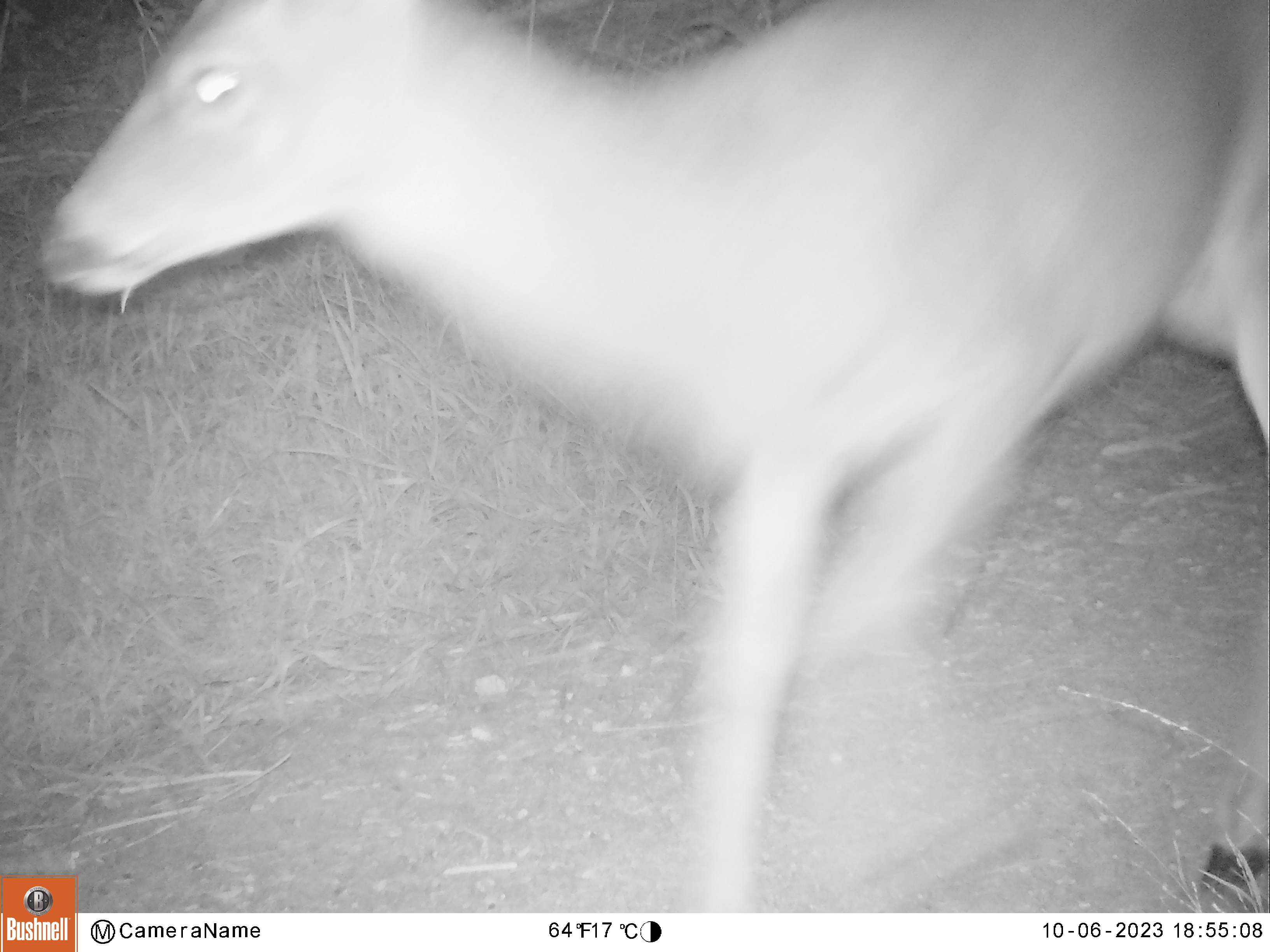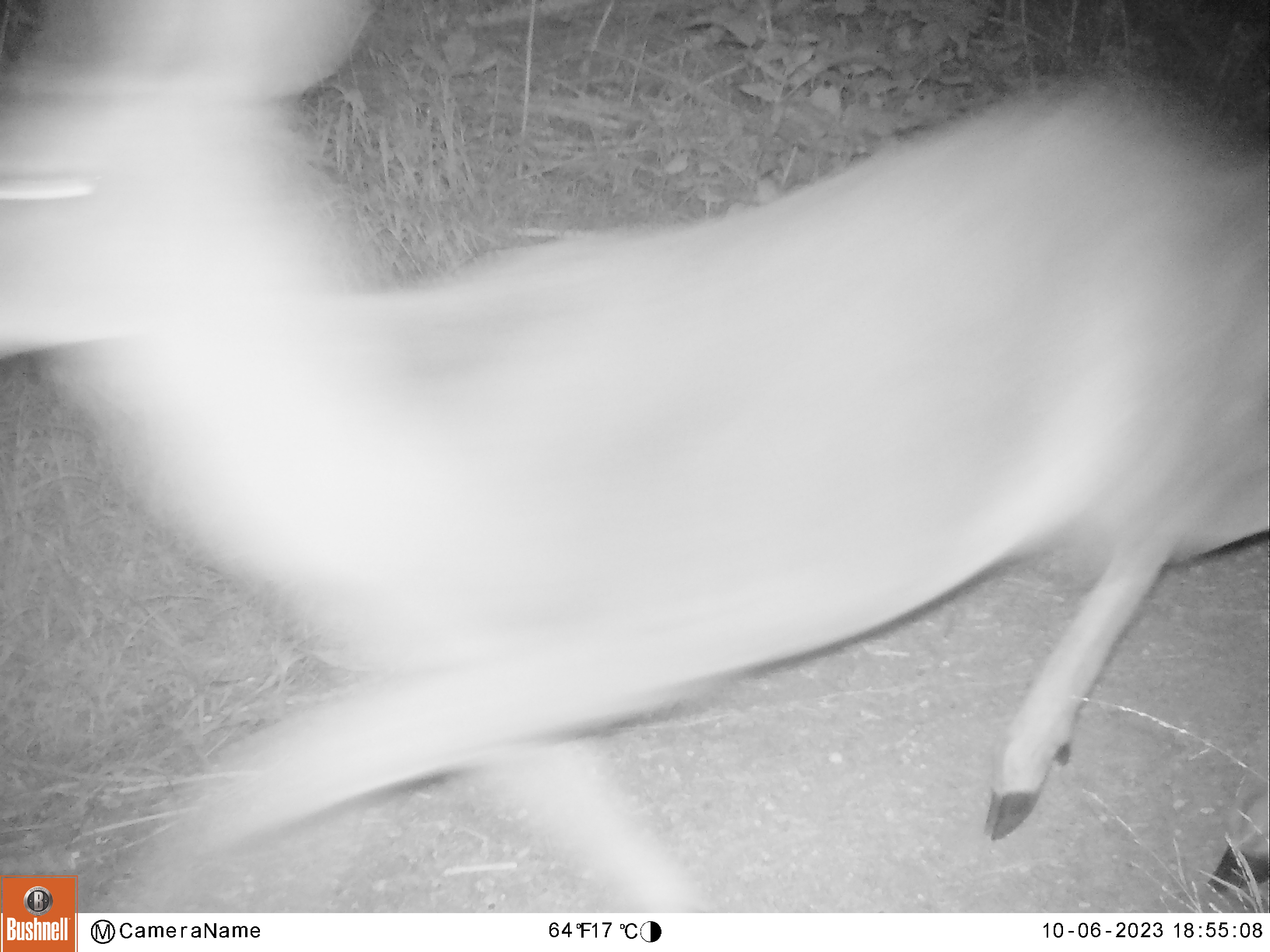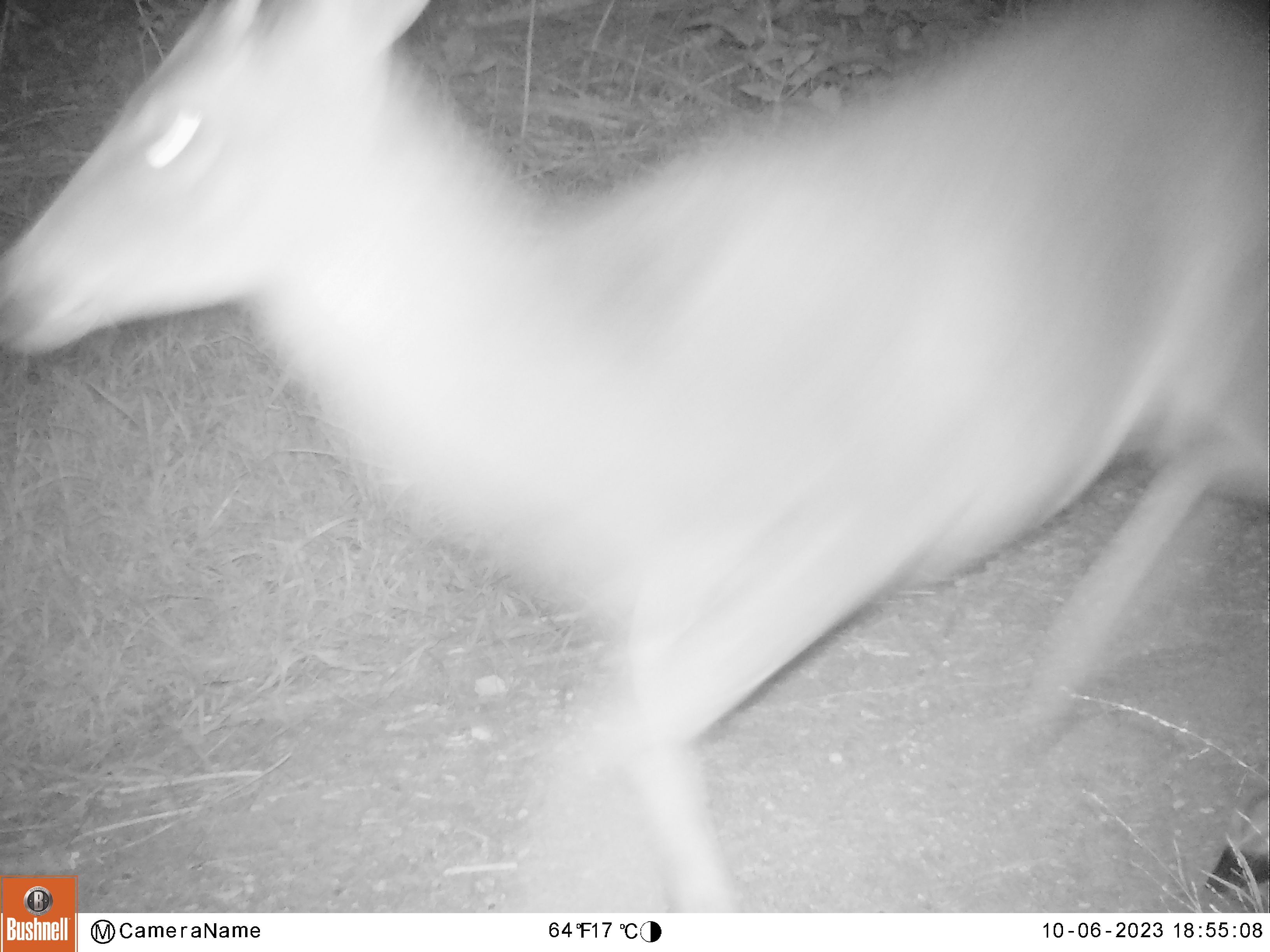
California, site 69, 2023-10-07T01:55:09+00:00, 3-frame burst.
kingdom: Animalia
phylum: Chordata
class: Mammalia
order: Artiodactyla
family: Cervidae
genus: Odocoileus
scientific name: Odocoileus hemionus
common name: mule deer